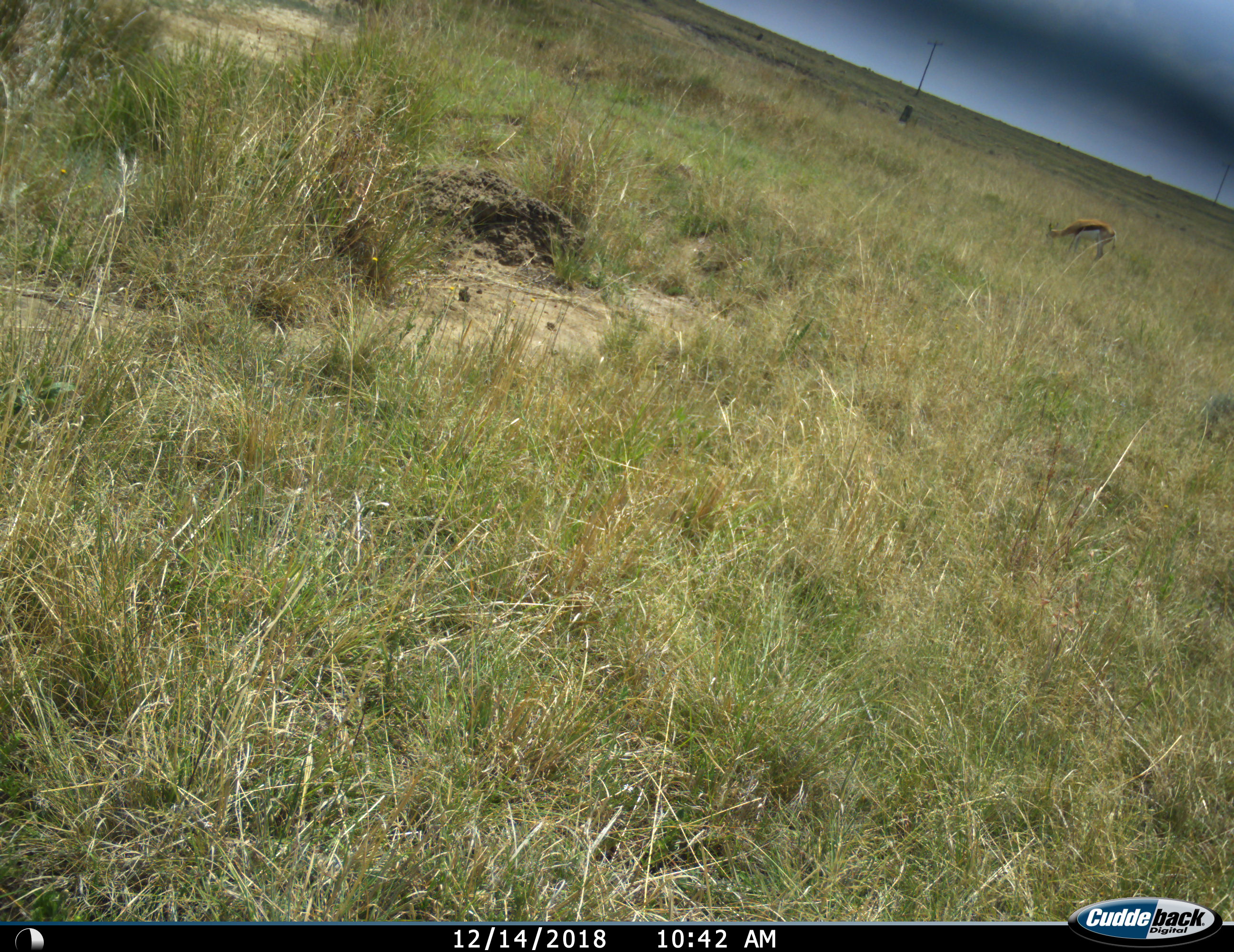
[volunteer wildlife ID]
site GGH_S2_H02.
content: unidentified animal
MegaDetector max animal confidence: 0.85